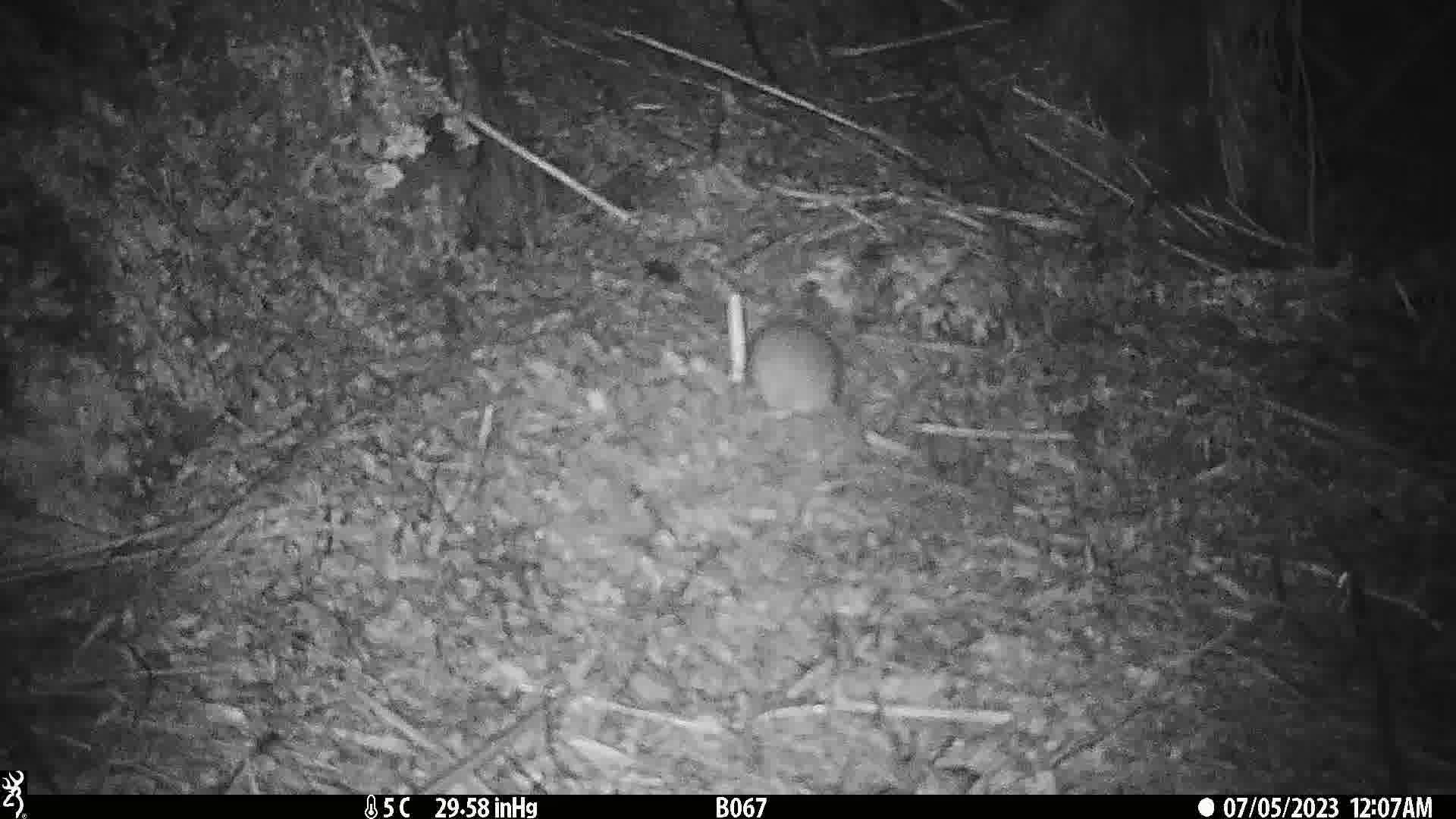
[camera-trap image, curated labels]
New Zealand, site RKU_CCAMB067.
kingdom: Animalia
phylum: Chordata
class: Mammalia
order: Rodentia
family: Muridae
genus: Rattus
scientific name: Rattus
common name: rat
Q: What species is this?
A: Rat (Rattus).